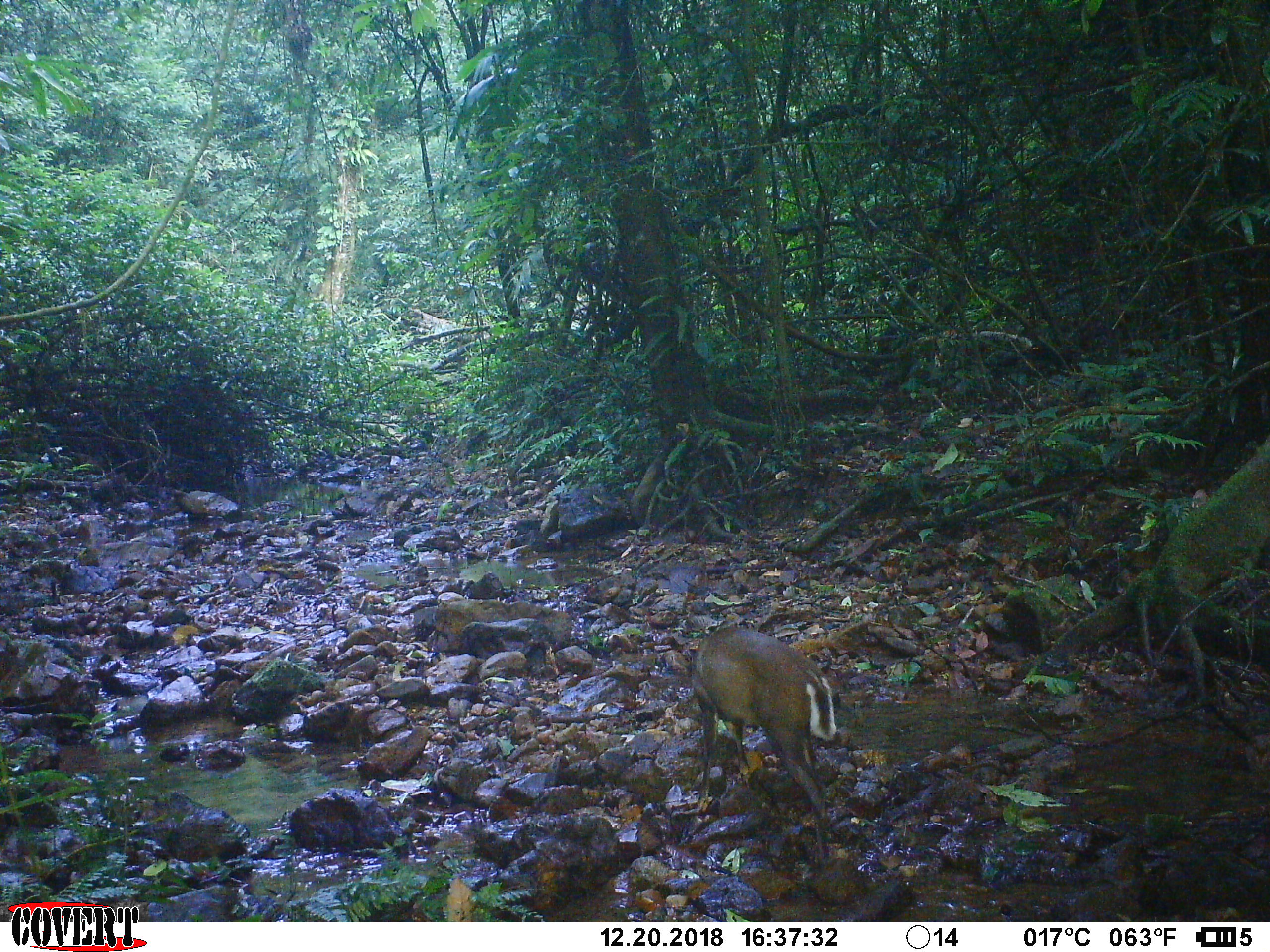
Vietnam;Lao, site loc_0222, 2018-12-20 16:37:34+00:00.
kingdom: Animalia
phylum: Chordata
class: Mammalia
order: Artiodactyla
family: Cervidae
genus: Muntiacus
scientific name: Muntiacus rooseveltorum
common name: roosevelt's muntjac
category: roosevelts muntjac group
Roosevelts muntjac group (roosevelt's muntjac) (Muntiacus rooseveltorum). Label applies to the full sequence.